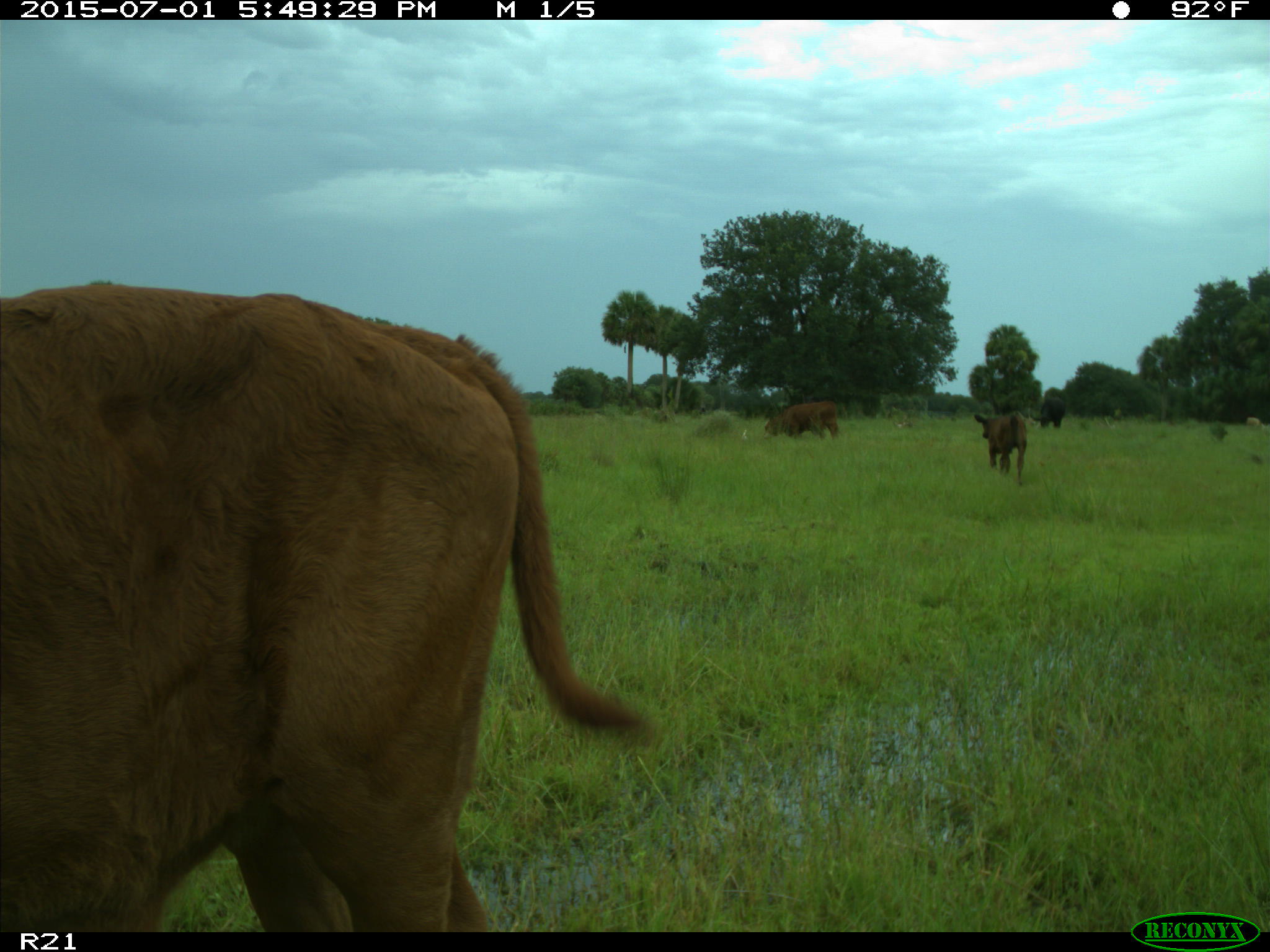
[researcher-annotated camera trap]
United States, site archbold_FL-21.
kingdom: Animalia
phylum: Chordata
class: Mammalia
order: Artiodactyla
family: Bovidae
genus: Bos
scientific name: Bos taurus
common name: domestic cow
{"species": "Bos taurus (domestic cow)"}